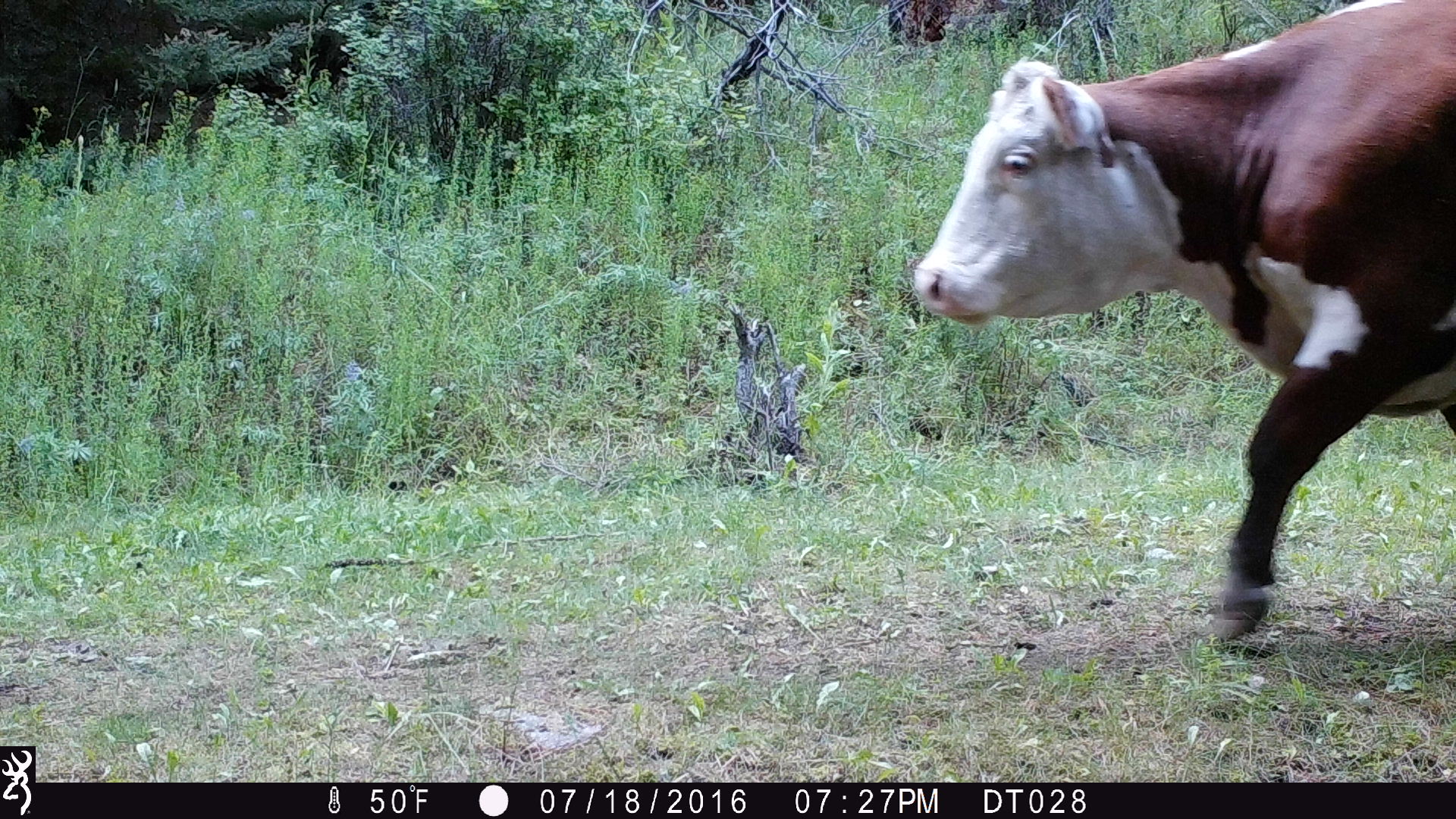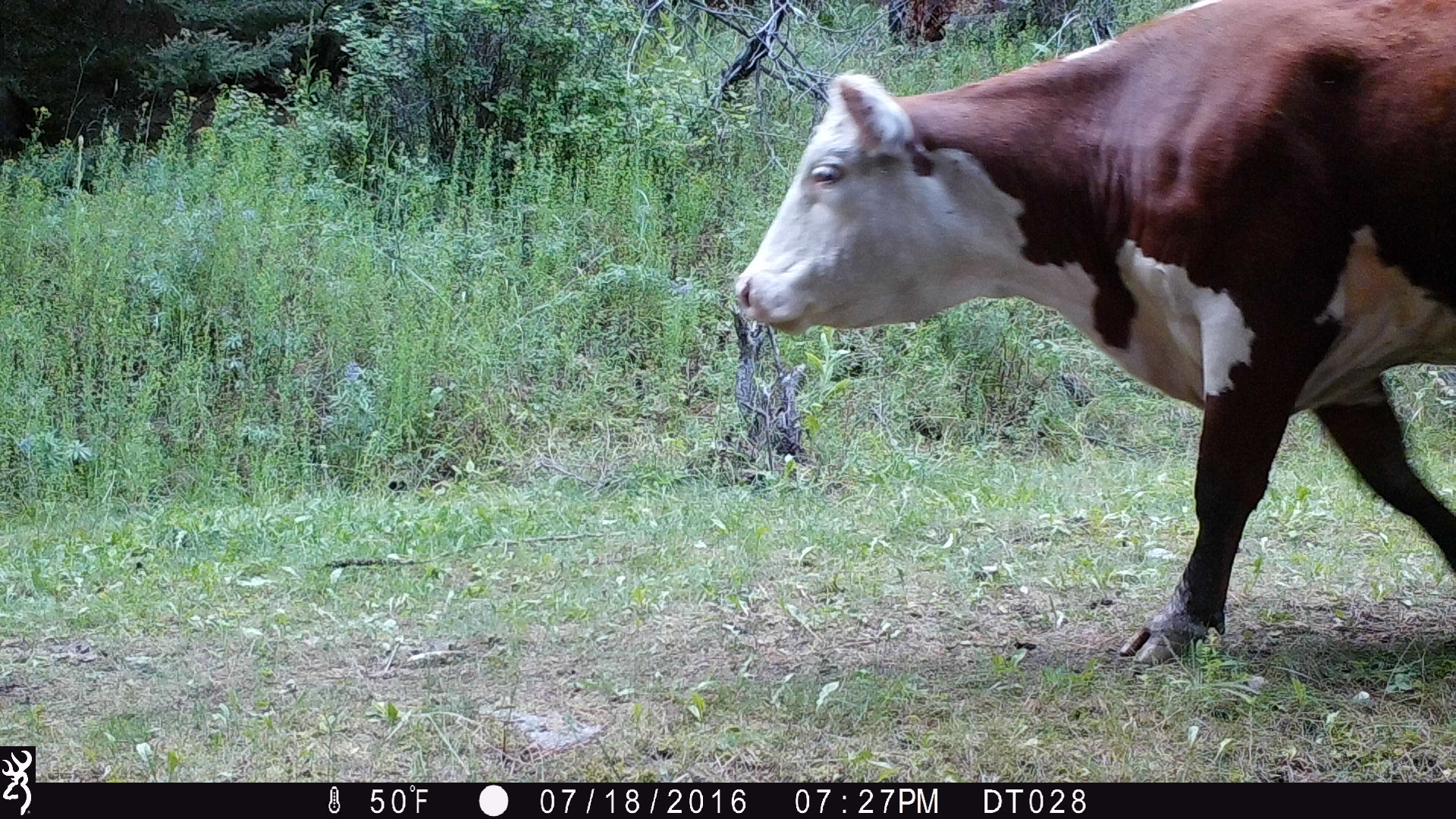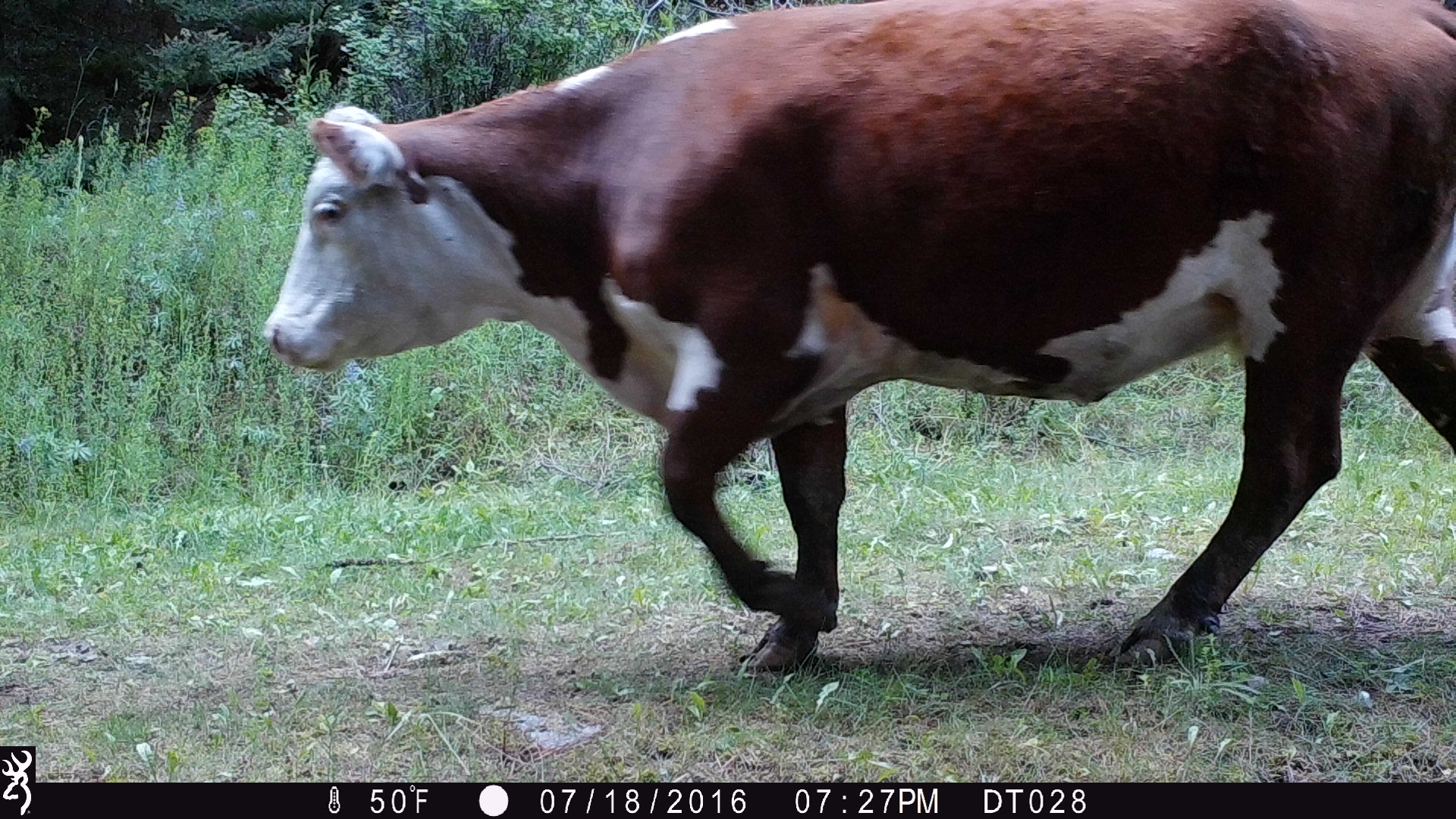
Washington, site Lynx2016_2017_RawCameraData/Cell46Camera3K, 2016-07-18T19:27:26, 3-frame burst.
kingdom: Animalia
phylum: Chordata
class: Mammalia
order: Artiodactyla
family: Bovidae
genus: Bos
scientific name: Bos taurus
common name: domestic cattle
Domestic cattle (Bos taurus). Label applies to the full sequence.